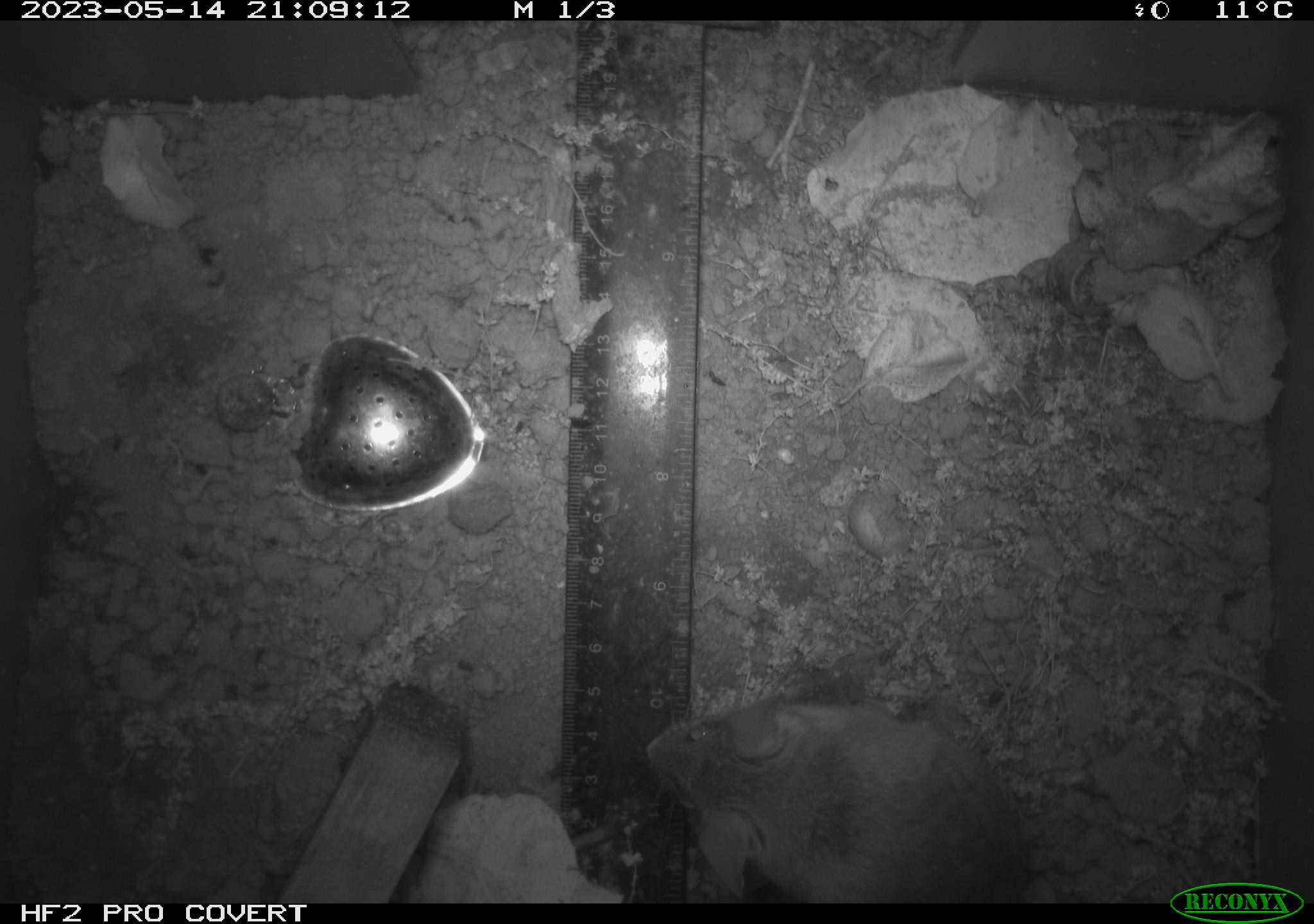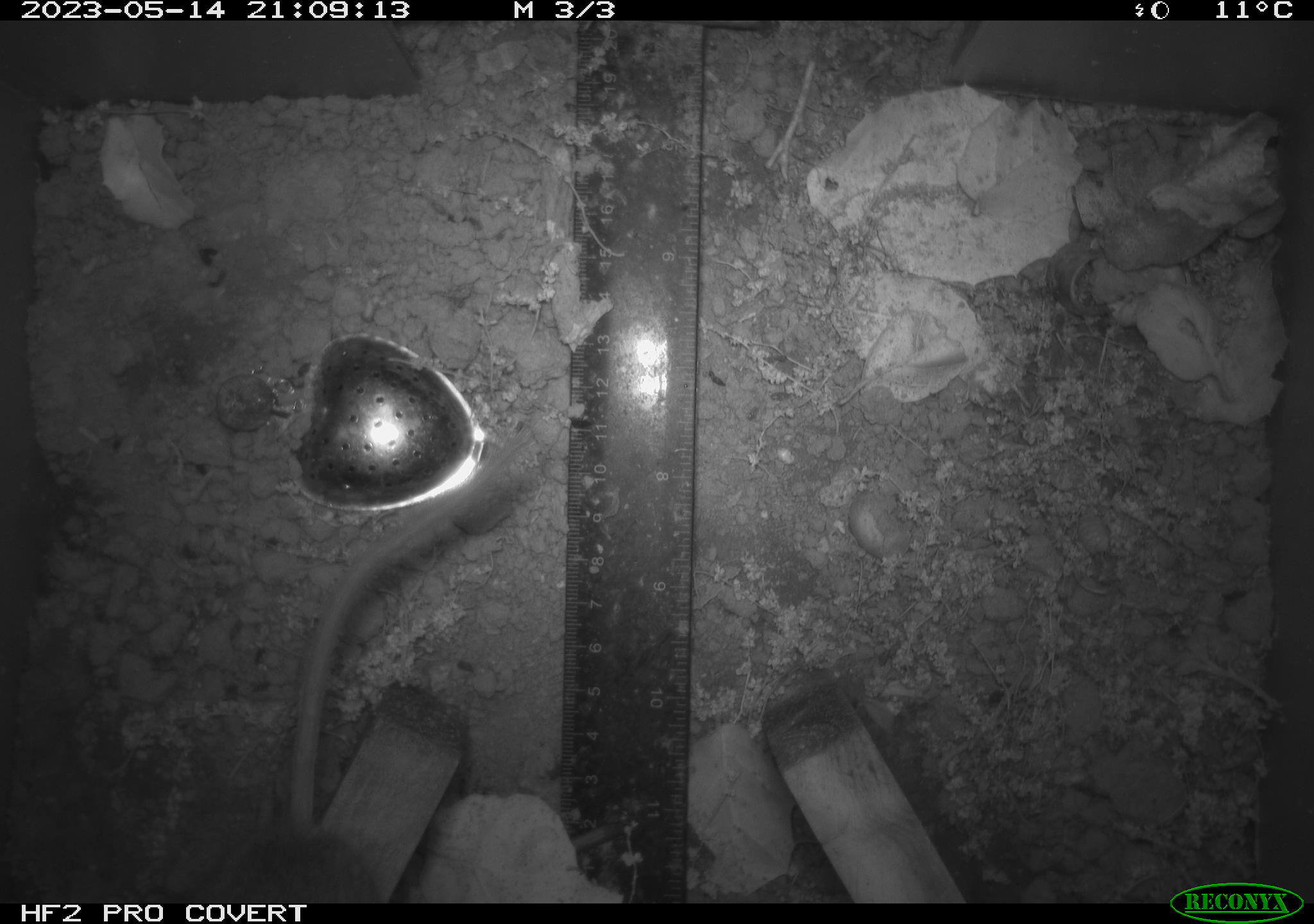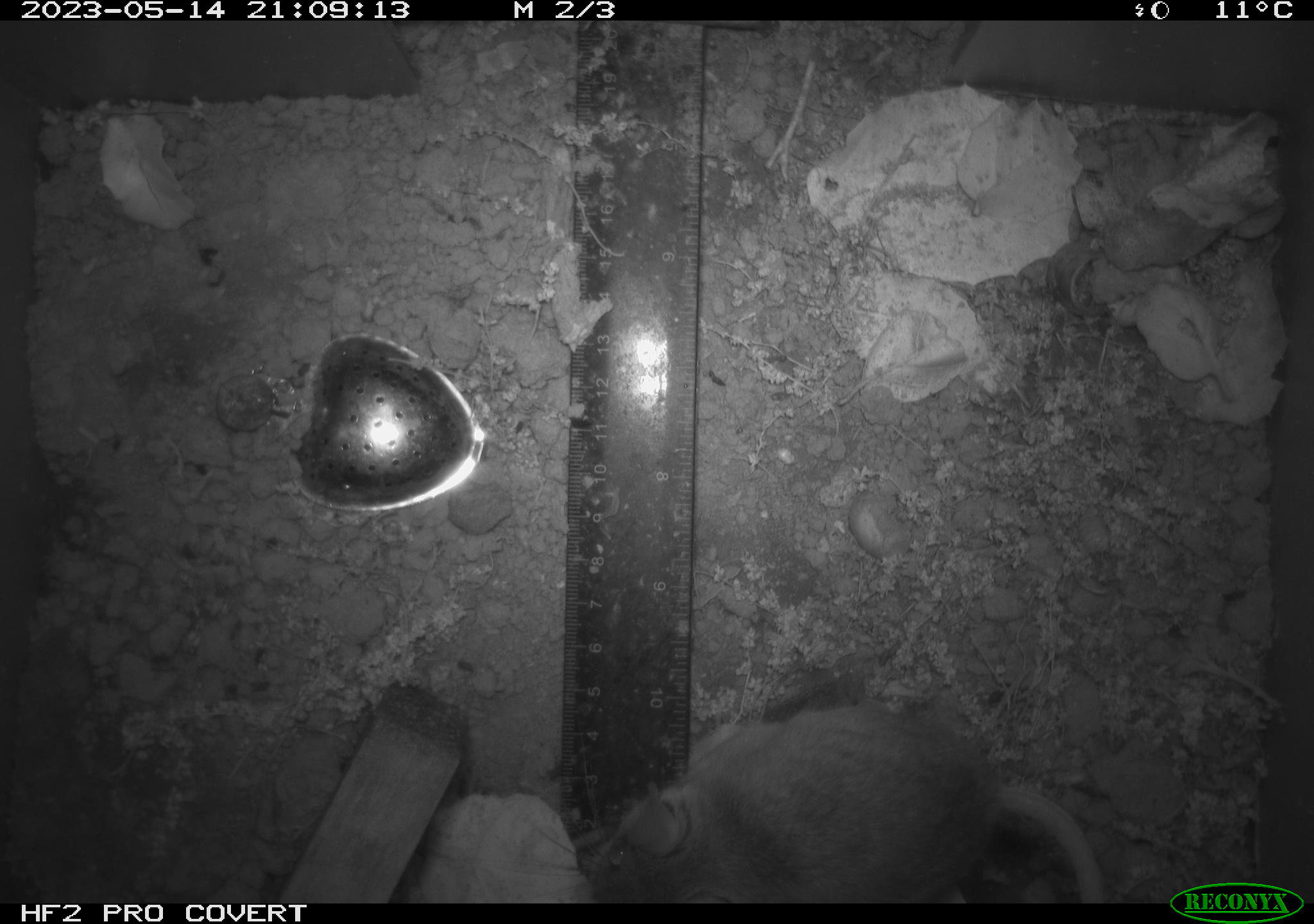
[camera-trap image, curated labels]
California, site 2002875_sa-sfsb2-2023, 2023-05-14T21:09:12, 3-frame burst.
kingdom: Animalia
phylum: Chordata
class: Mammalia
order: Rodentia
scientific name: Rodentia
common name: mouse species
Mouse species (Rodentia).